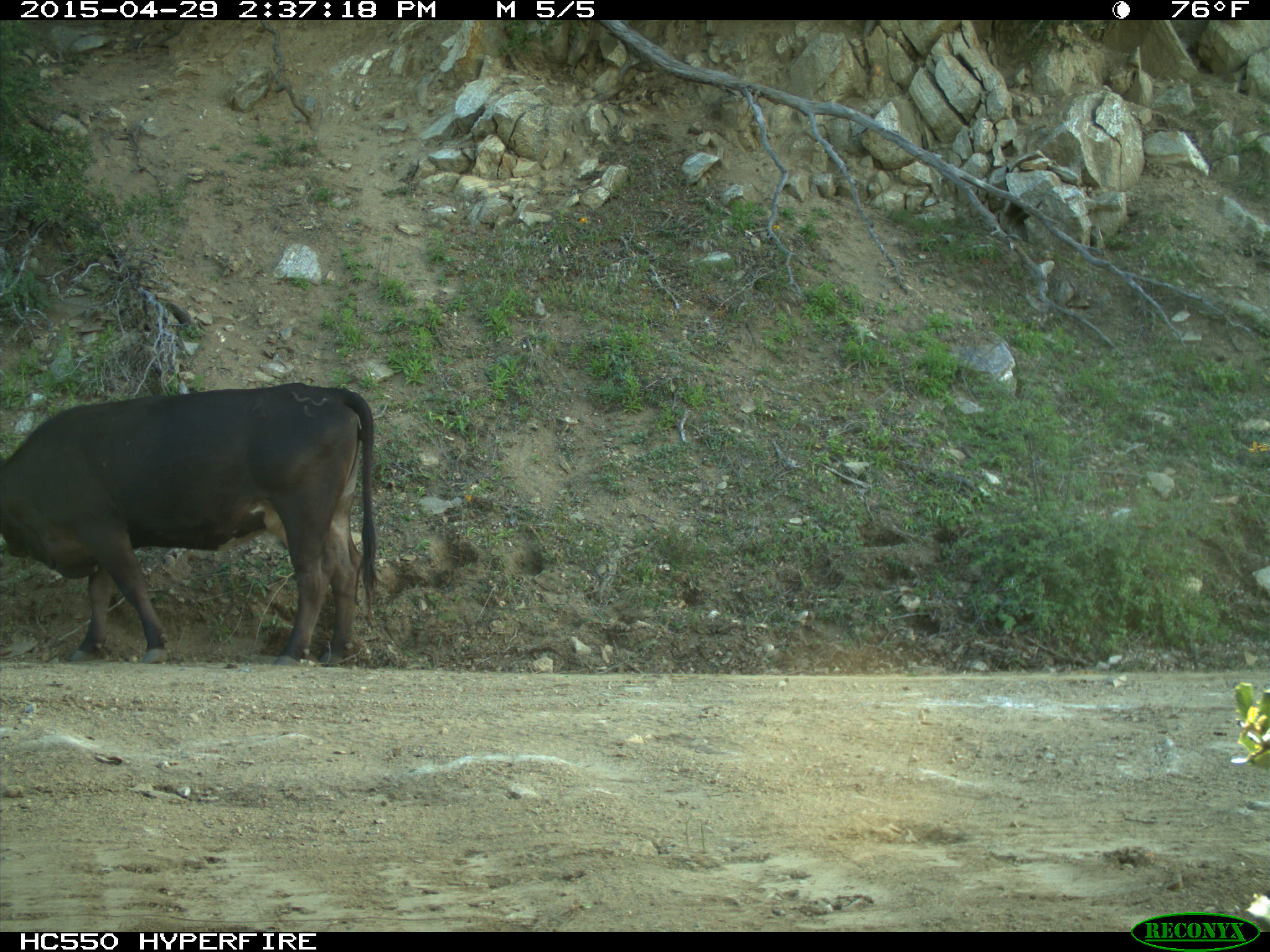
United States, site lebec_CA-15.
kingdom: Animalia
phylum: Chordata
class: Mammalia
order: Artiodactyla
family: Bovidae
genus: Bos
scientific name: Bos taurus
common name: domestic cow